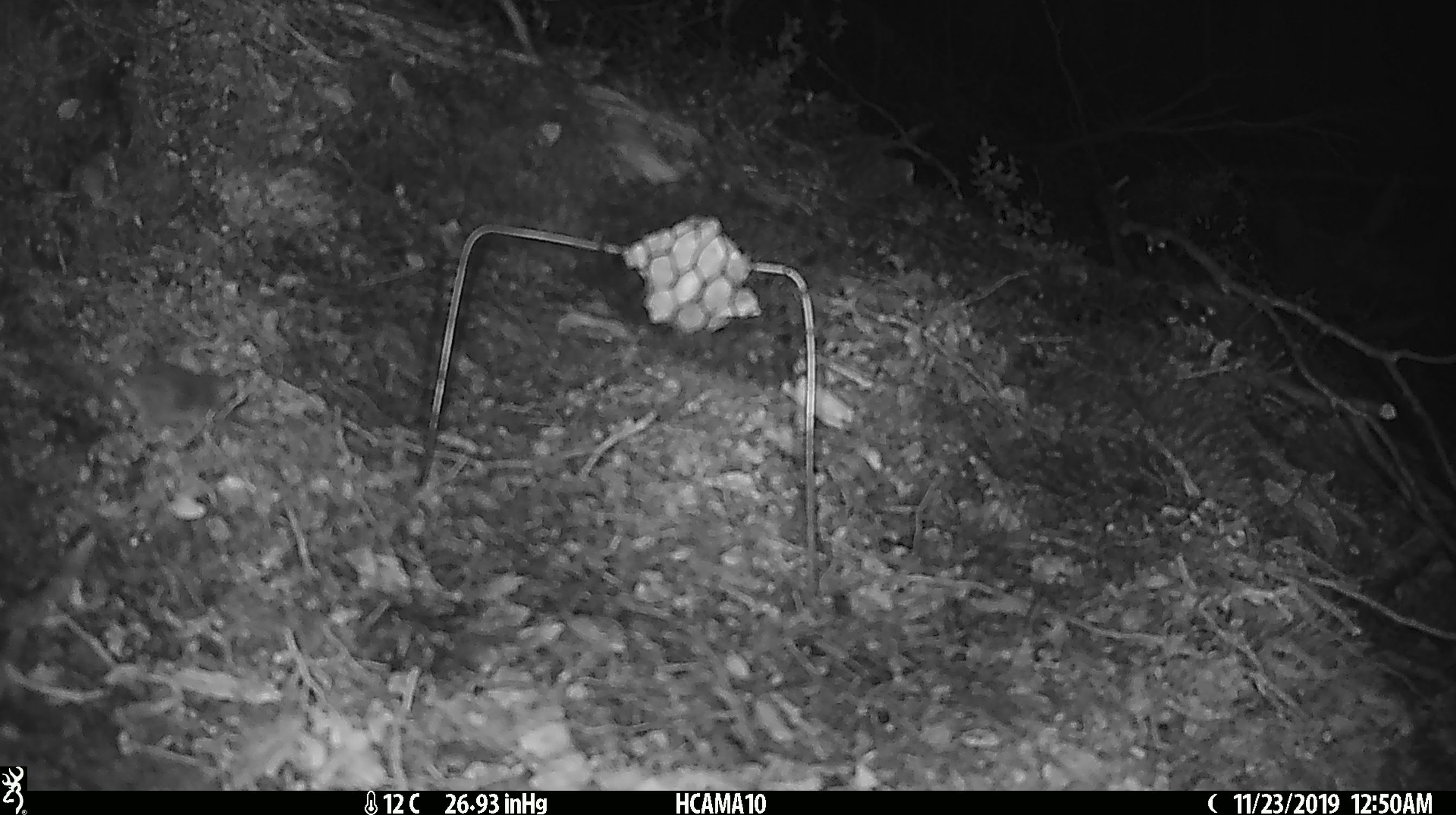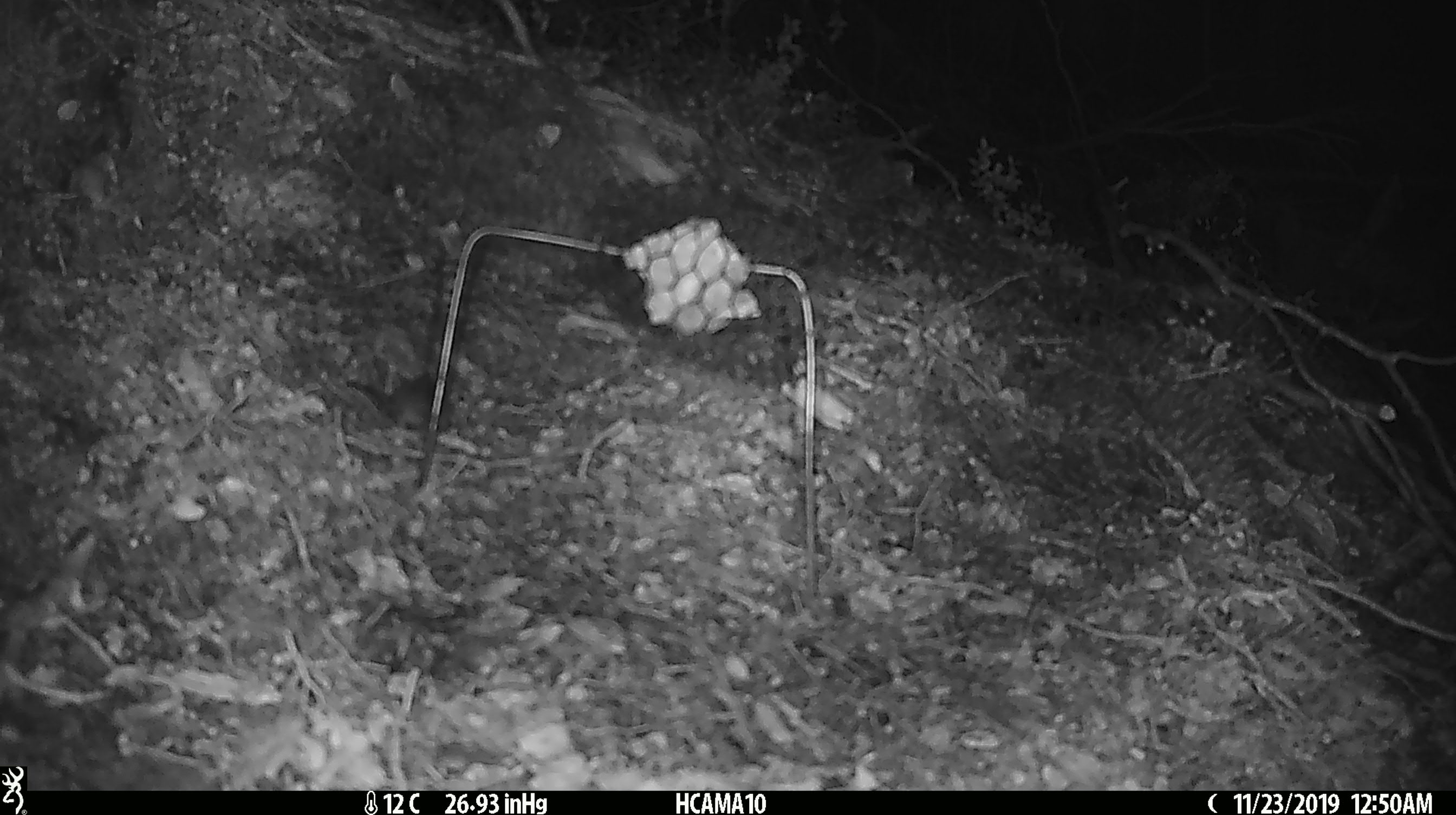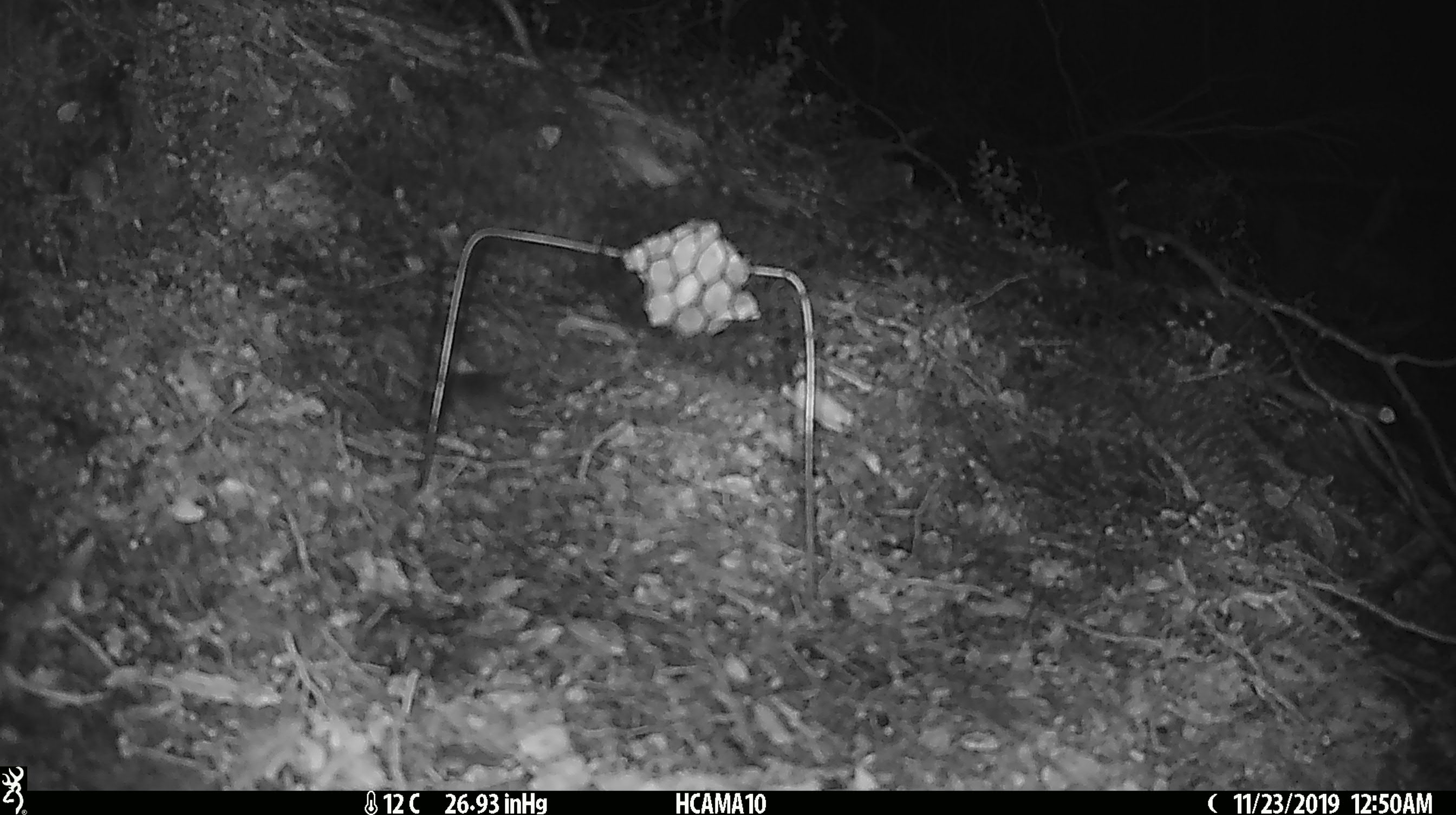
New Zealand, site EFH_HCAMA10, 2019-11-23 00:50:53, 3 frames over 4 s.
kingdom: Animalia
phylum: Chordata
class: Mammalia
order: Rodentia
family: Muridae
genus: Mus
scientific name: Mus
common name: mouse